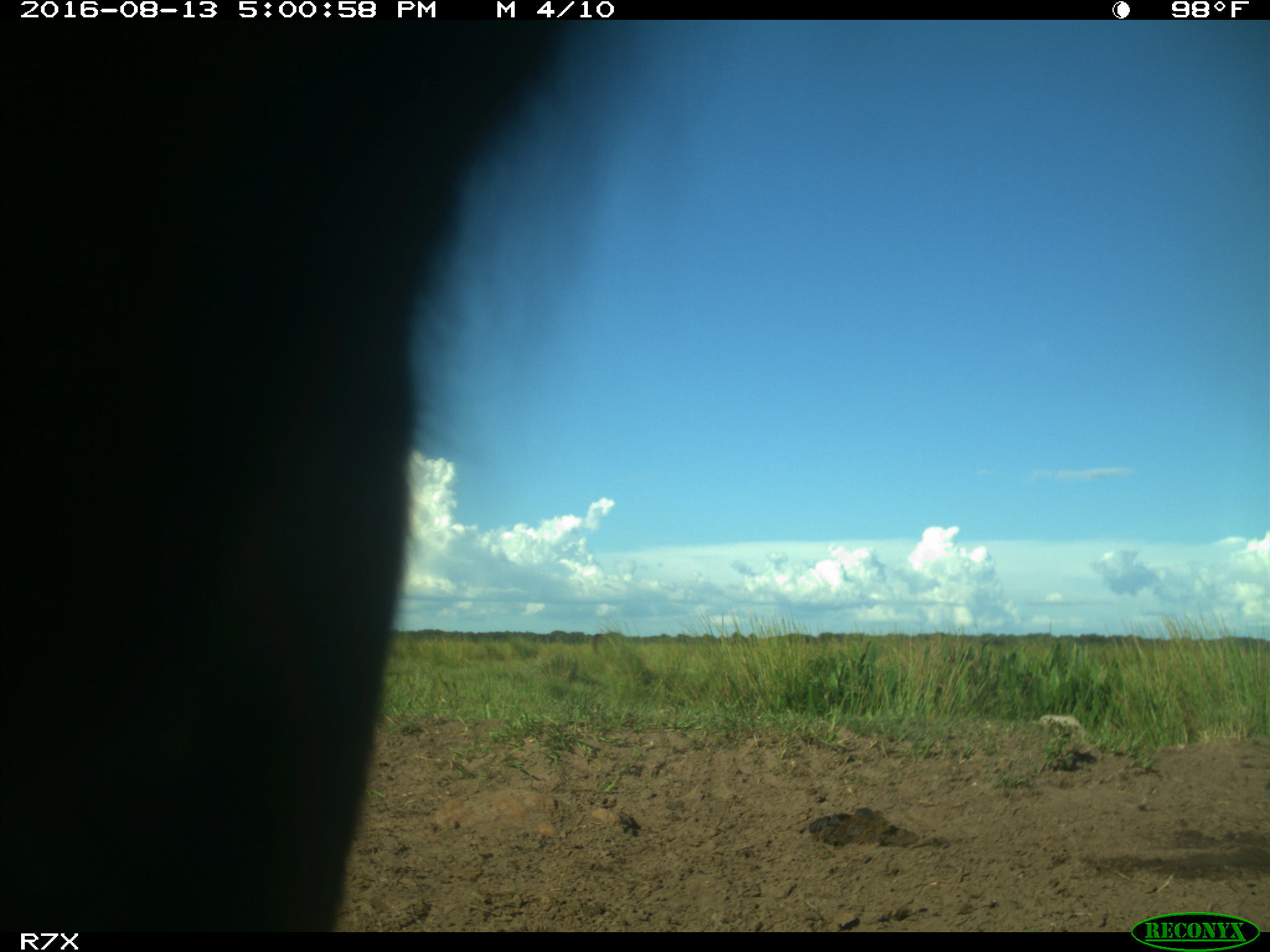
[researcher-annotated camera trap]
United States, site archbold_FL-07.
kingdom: Animalia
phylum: Chordata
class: Mammalia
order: Artiodactyla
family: Bovidae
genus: Bos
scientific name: Bos taurus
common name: domestic cow